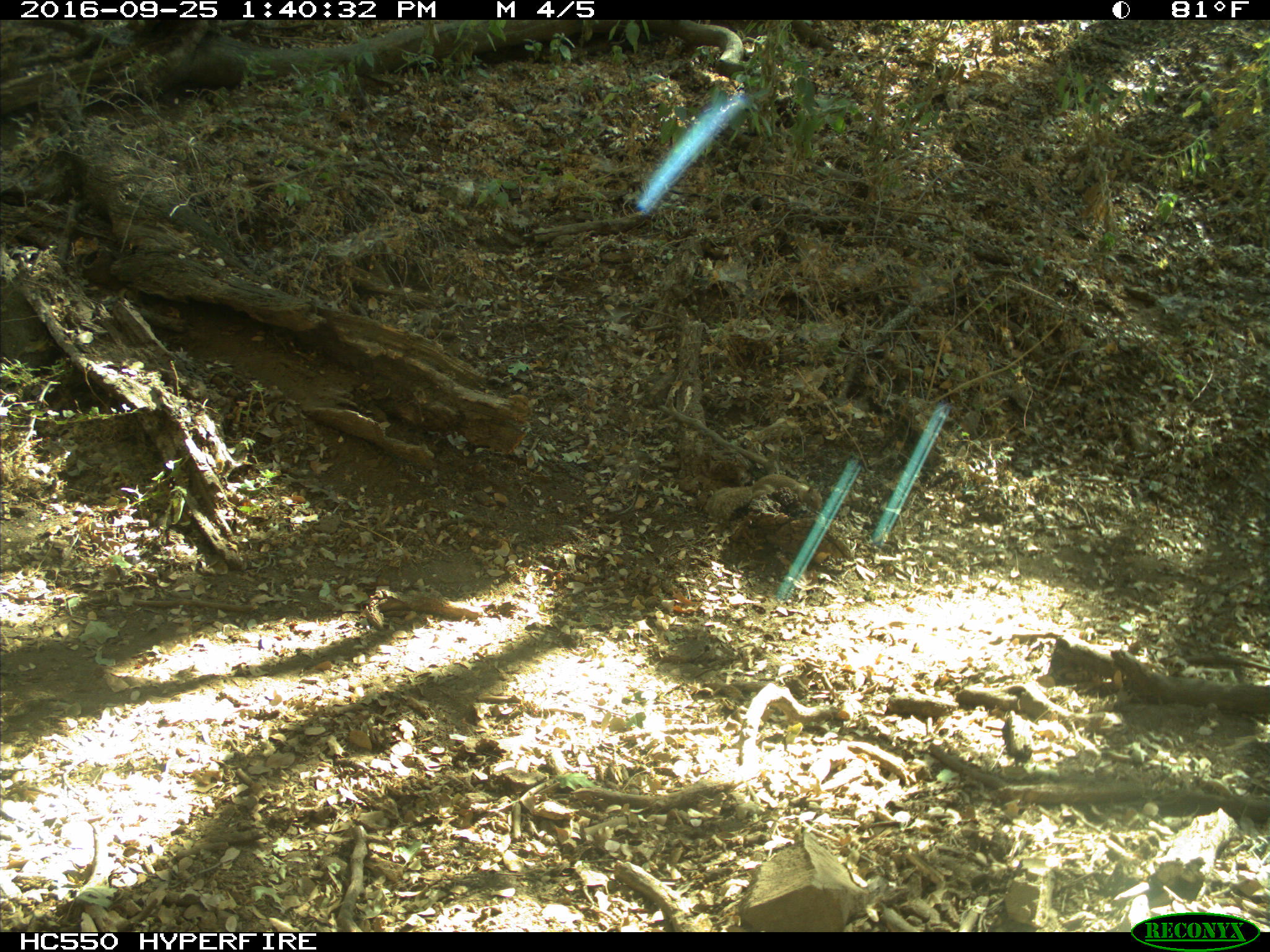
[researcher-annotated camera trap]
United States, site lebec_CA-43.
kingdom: Animalia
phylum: Chordata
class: Mammalia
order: Rodentia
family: Sciuridae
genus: Otospermophilus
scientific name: Otospermophilus beecheyi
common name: california ground squirrel